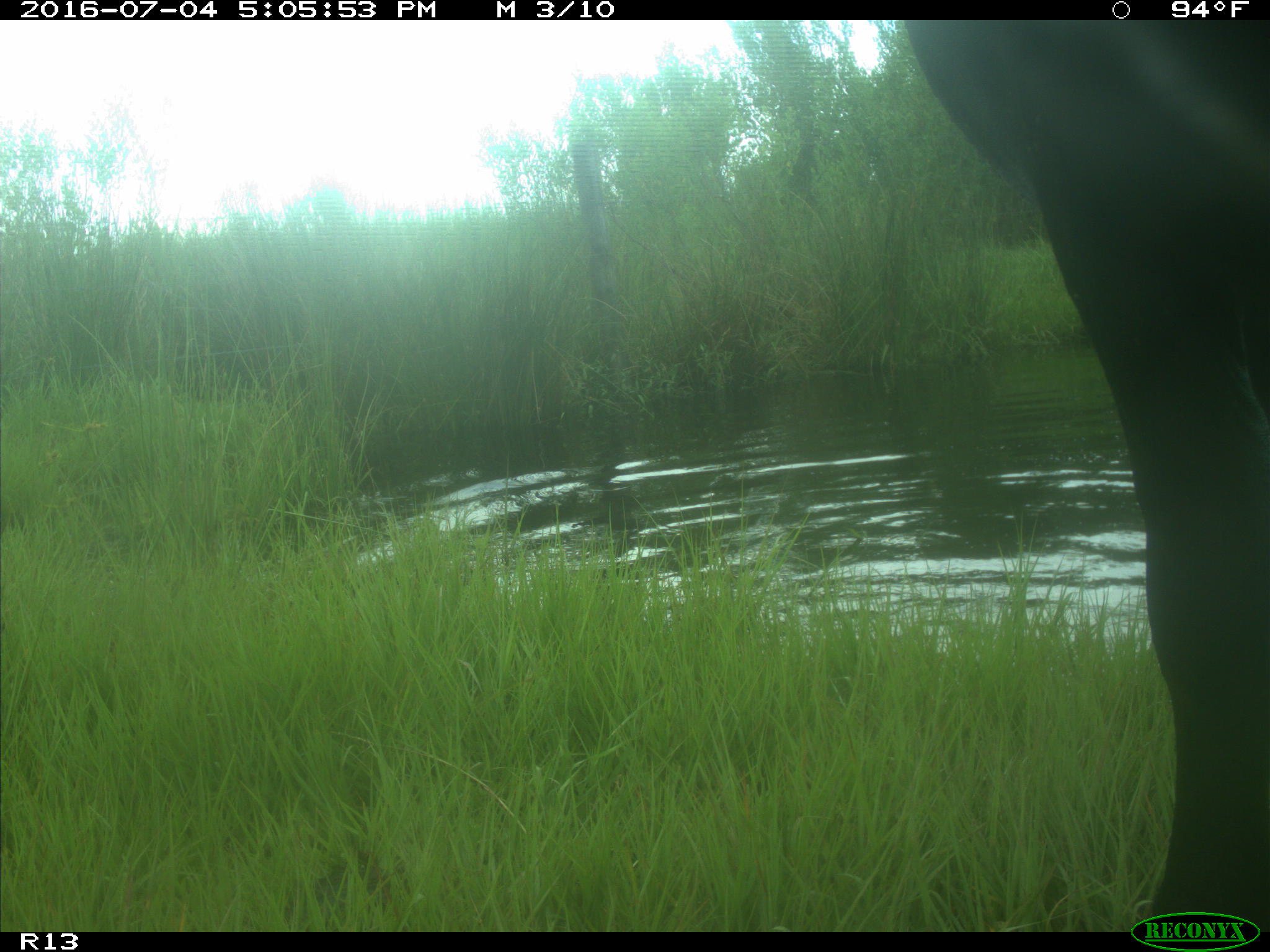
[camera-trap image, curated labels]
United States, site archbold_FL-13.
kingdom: Animalia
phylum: Chordata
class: Mammalia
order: Artiodactyla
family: Bovidae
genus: Bos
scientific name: Bos taurus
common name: domestic cow